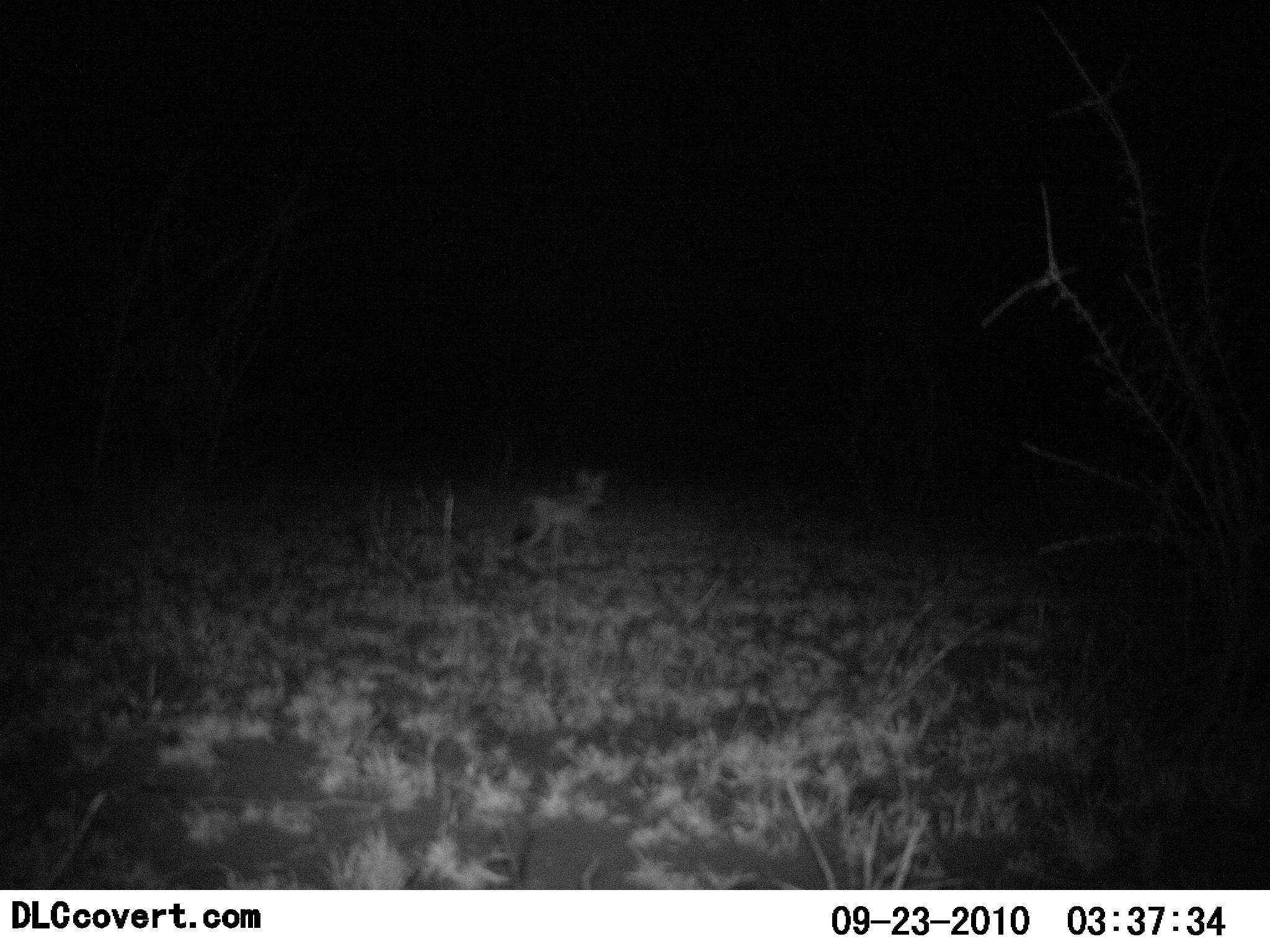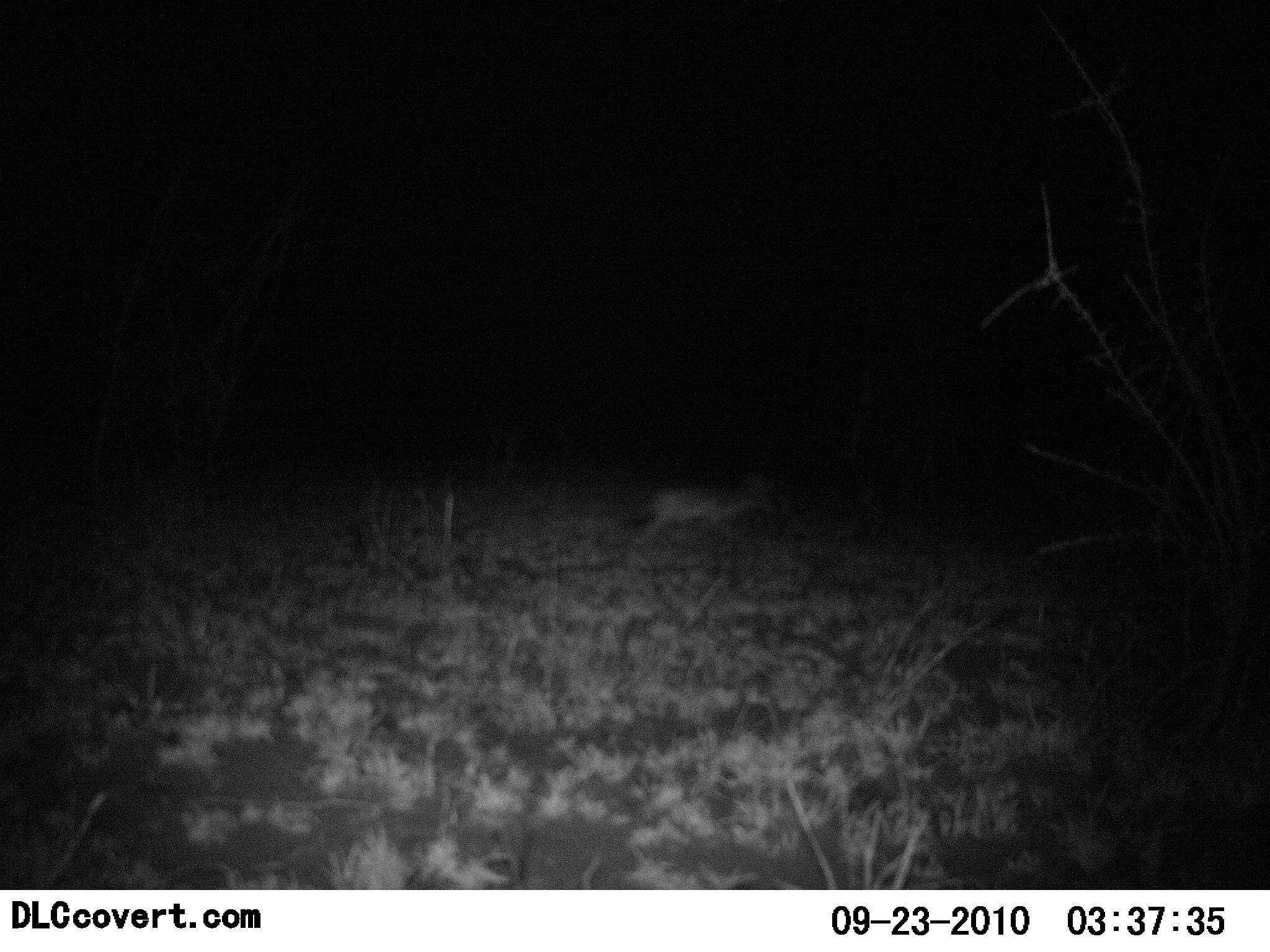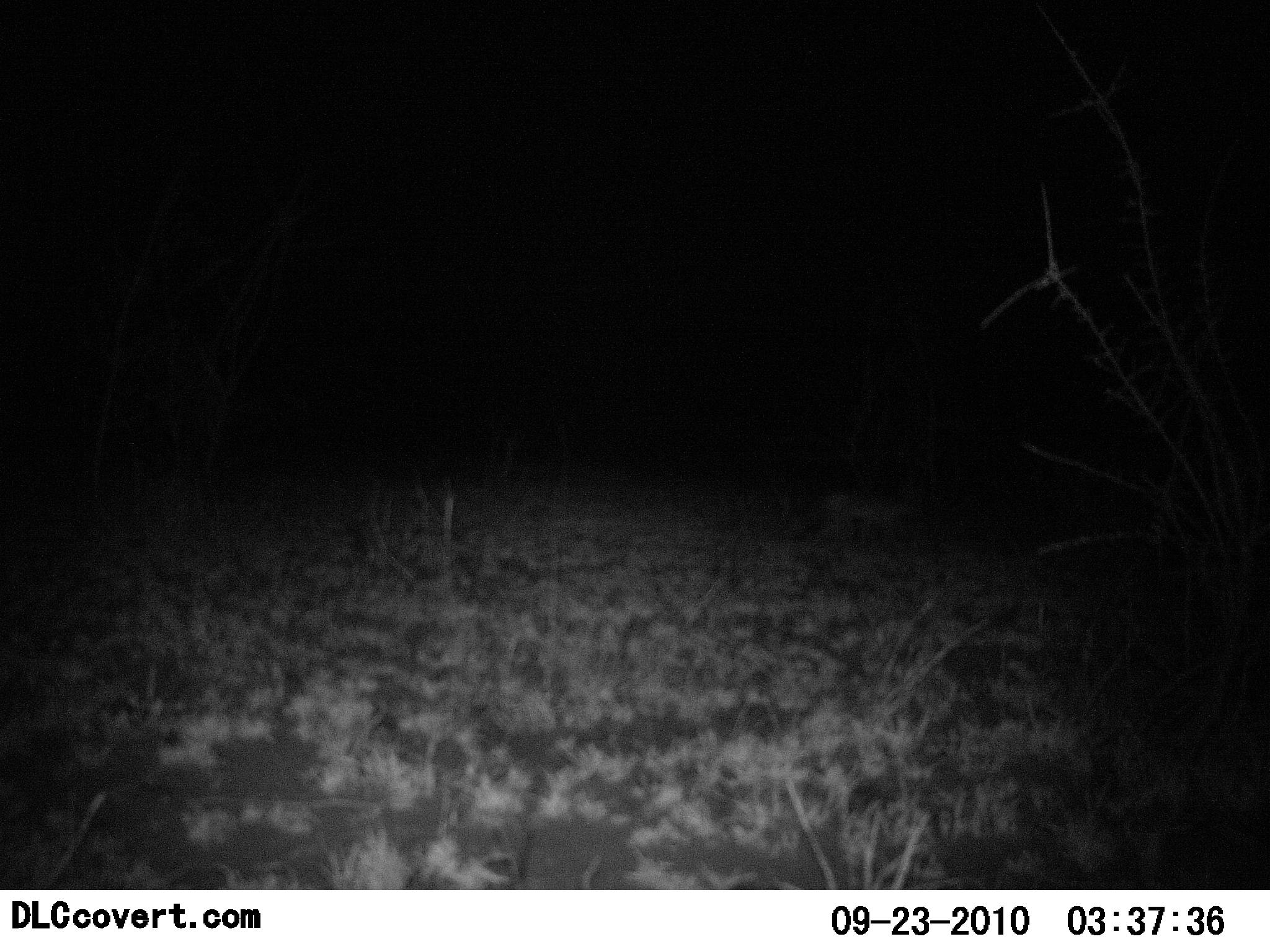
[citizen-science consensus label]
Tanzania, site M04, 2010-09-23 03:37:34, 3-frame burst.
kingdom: Animalia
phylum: Chordata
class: Mammalia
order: Carnivora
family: Canidae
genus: Otocyon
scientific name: Otocyon megalotis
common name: bat-eared fox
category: batearedfox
Batearedfox (bat-eared fox) (Otocyon megalotis), count 1. Behavior (volunteer vote fractions): standing 0%, resting 0%, moving 100%, interacting 0%. Young present (vote fraction): 0%. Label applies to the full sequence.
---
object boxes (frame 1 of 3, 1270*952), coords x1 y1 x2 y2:
animal: 512 466 605 559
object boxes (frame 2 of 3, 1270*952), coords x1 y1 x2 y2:
animal: 627 468 772 561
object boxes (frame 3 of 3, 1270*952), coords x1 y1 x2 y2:
animal: 792 486 918 555